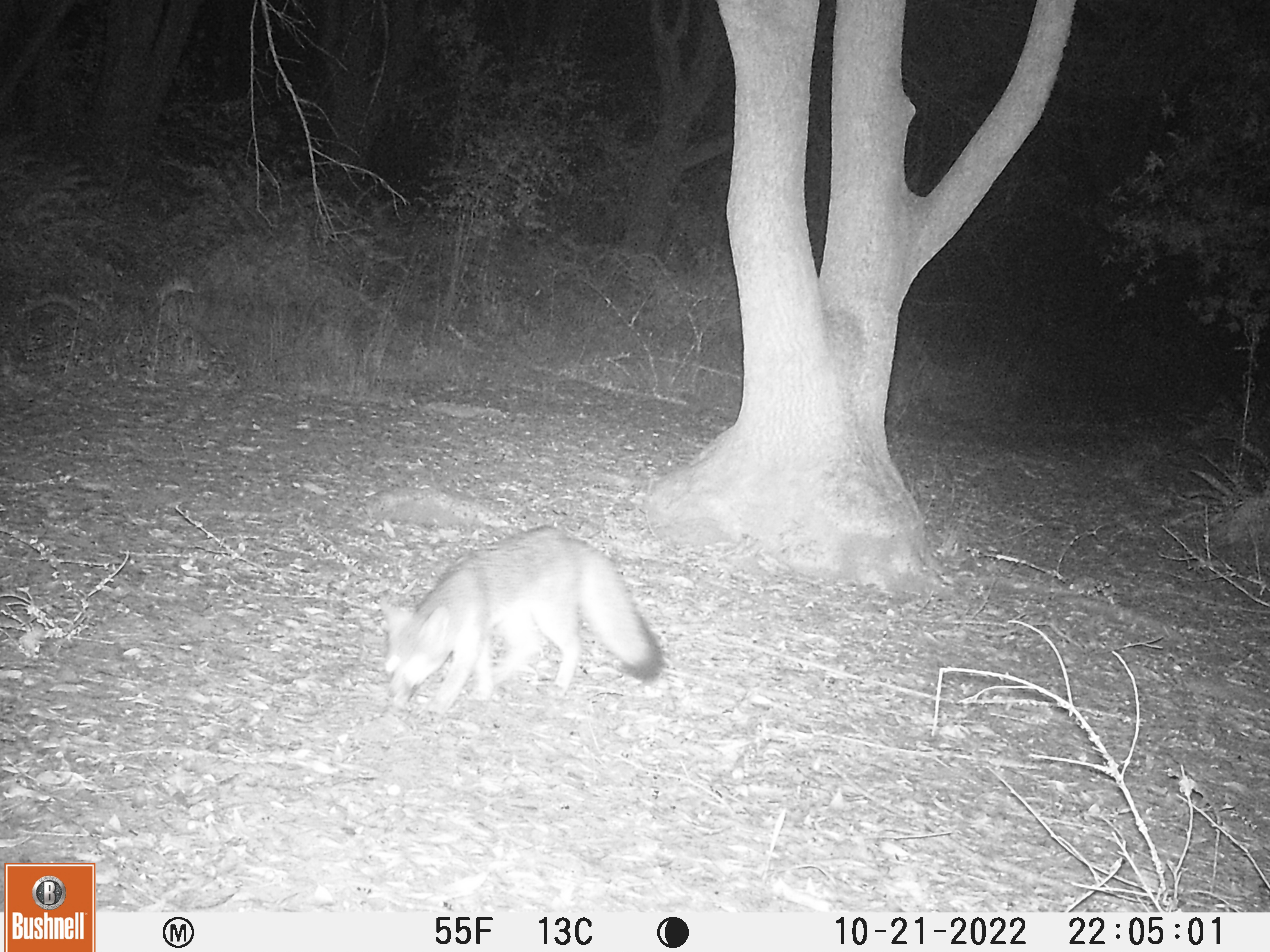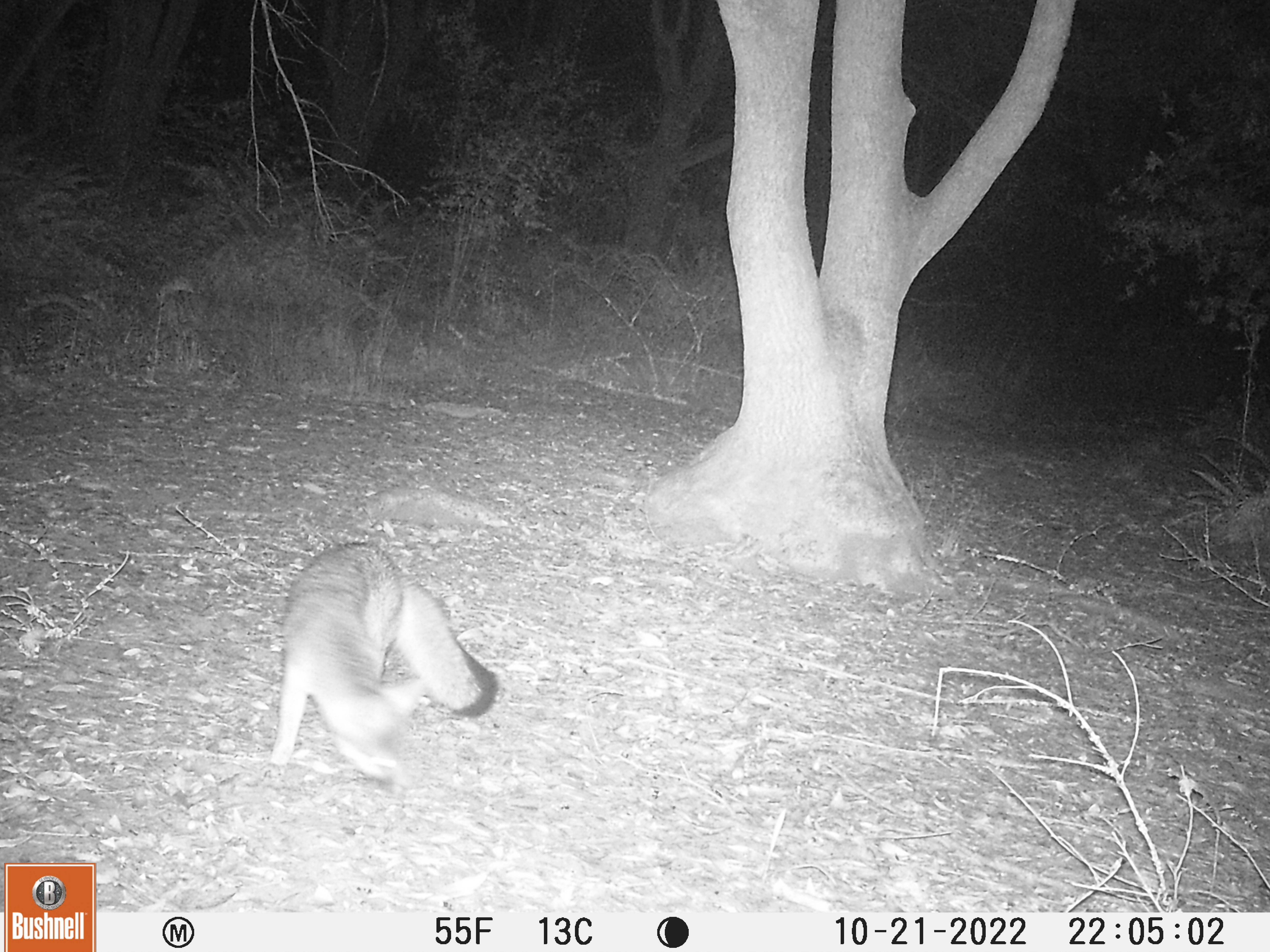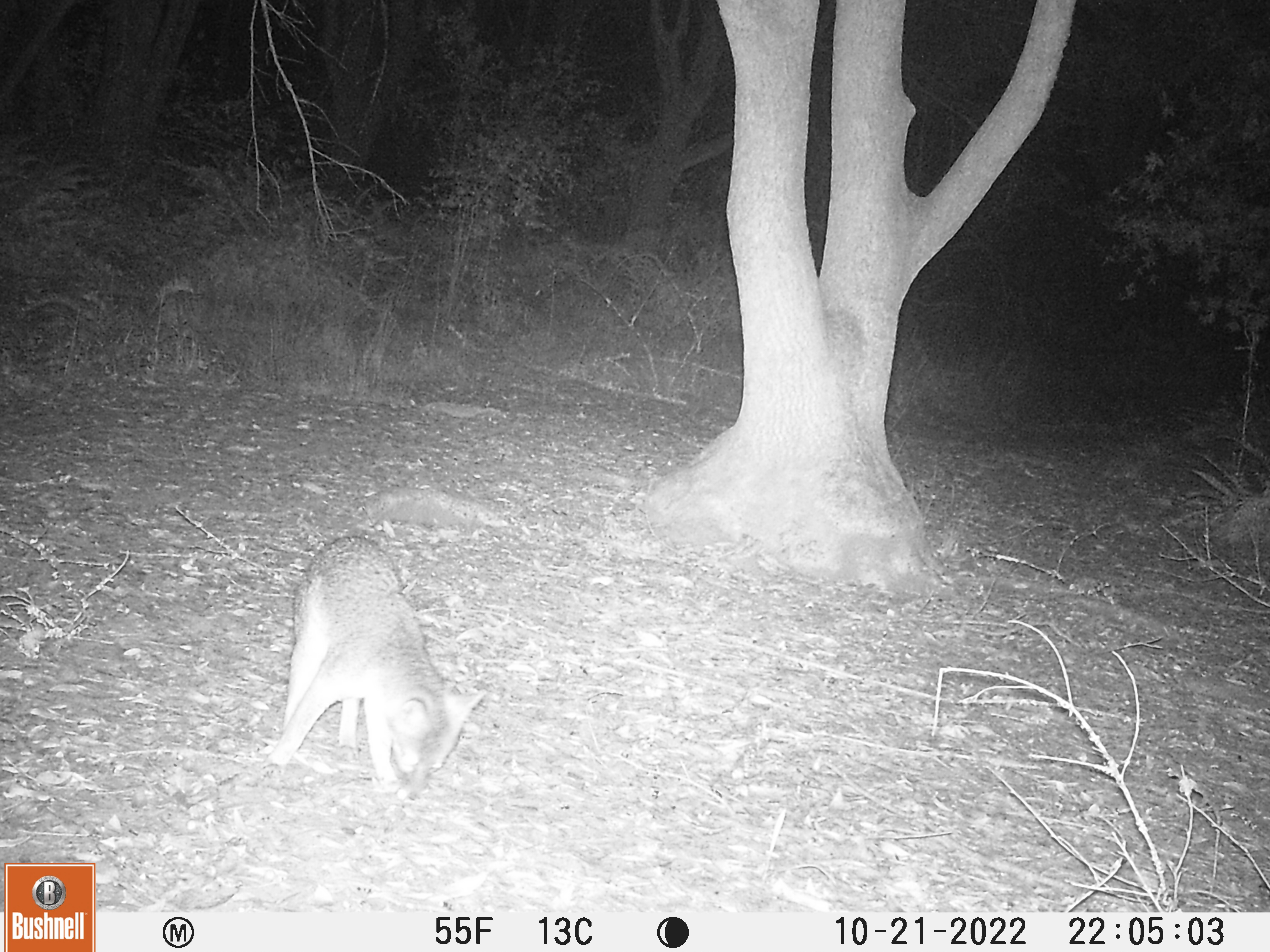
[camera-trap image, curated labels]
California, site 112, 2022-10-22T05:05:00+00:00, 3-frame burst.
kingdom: Animalia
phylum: Chordata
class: Mammalia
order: Carnivora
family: Canidae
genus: Urocyon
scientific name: Urocyon cinereoargenteus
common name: gray fox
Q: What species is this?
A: Gray fox (Urocyon cinereoargenteus).